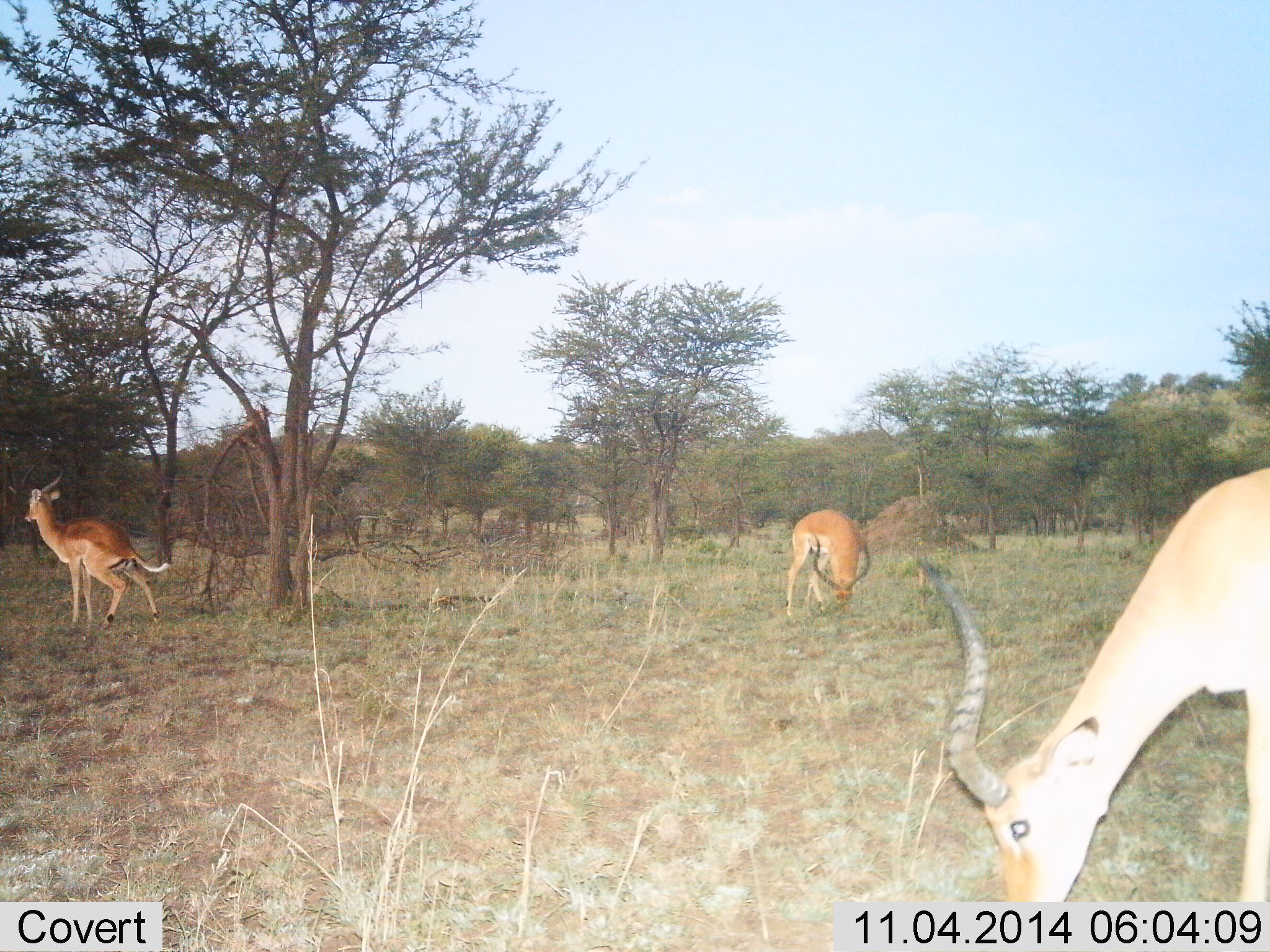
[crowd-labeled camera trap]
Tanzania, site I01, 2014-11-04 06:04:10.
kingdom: Animalia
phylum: Chordata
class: Mammalia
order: Artiodactyla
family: Bovidae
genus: Aepyceros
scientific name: Aepyceros melampus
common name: impala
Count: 3.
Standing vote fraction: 80%.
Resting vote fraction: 0%.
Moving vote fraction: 50%.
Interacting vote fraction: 0%.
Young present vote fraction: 0%.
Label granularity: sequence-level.